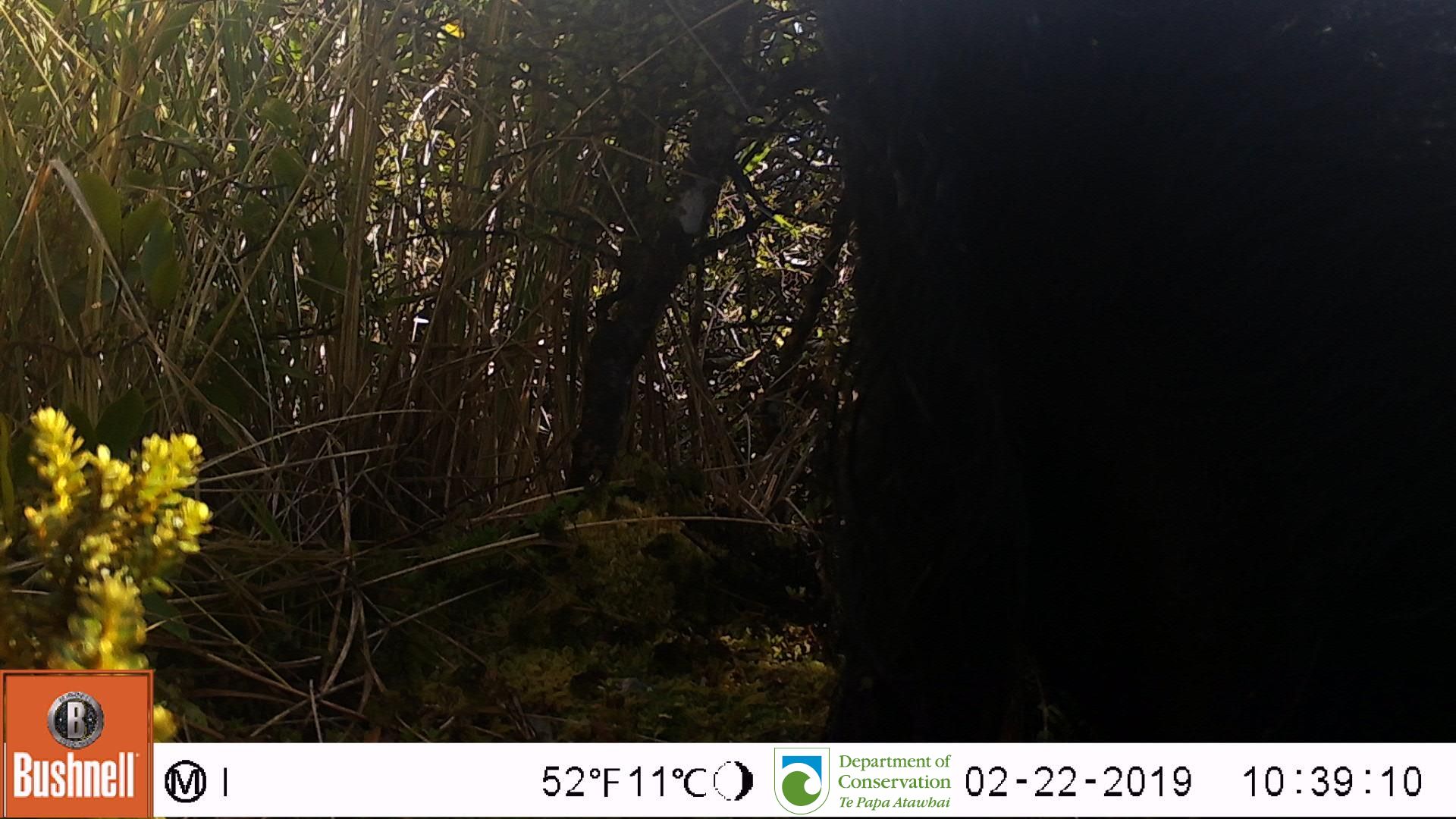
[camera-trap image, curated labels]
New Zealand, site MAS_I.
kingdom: Animalia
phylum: Chordata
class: Mammalia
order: Artiodactyla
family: Suidae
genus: Sus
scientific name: Sus scrofa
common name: pig